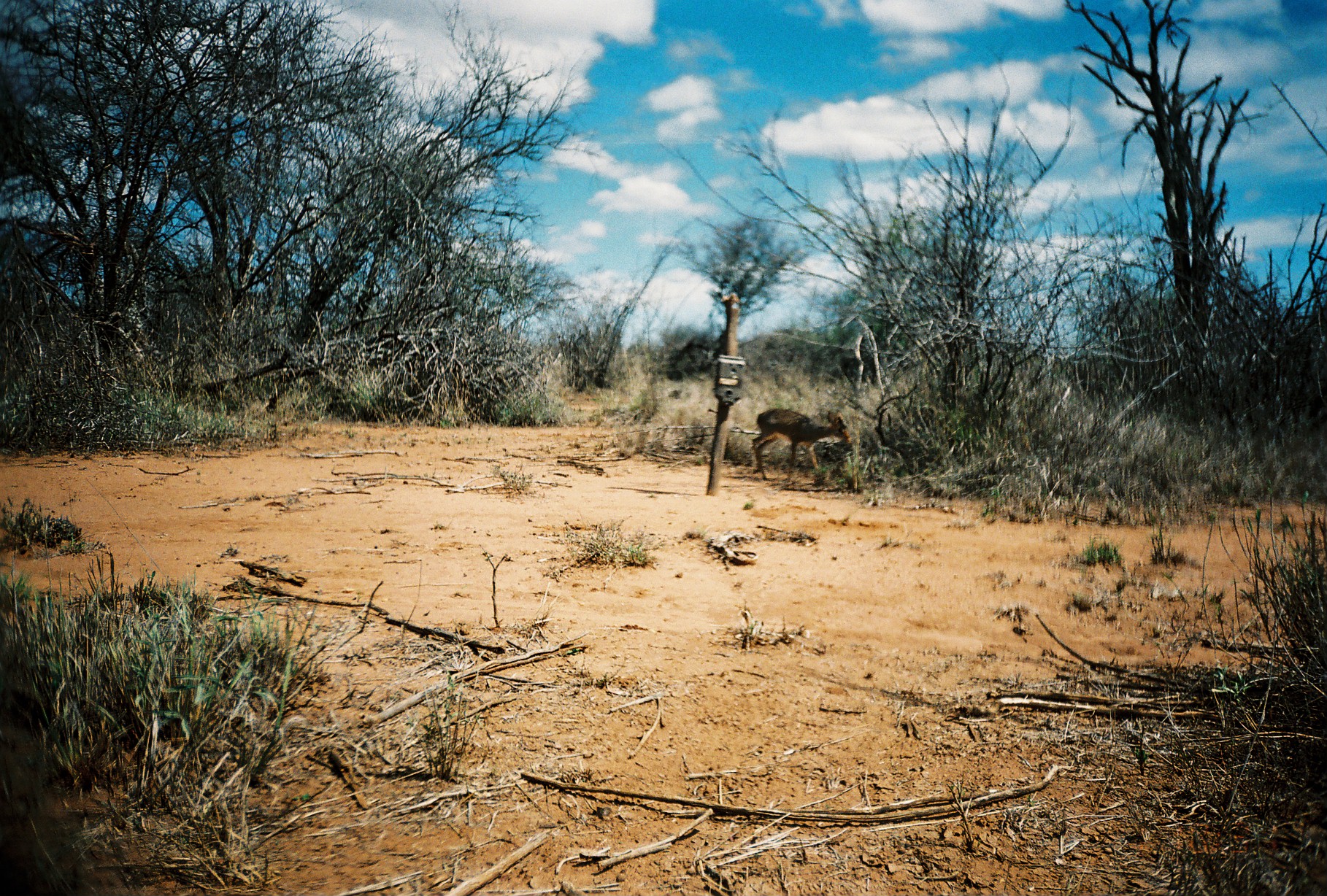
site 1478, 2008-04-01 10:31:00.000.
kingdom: Animalia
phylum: Chordata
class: Mammalia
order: Artiodactyla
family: Bovidae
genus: Madoqua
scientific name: Madoqua guentheri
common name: günther's dik-dik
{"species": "Madoqua guentheri (günther's dik-dik)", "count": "1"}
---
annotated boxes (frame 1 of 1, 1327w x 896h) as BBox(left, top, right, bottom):
madoqua guentheri: BBox(750, 407, 851, 481)